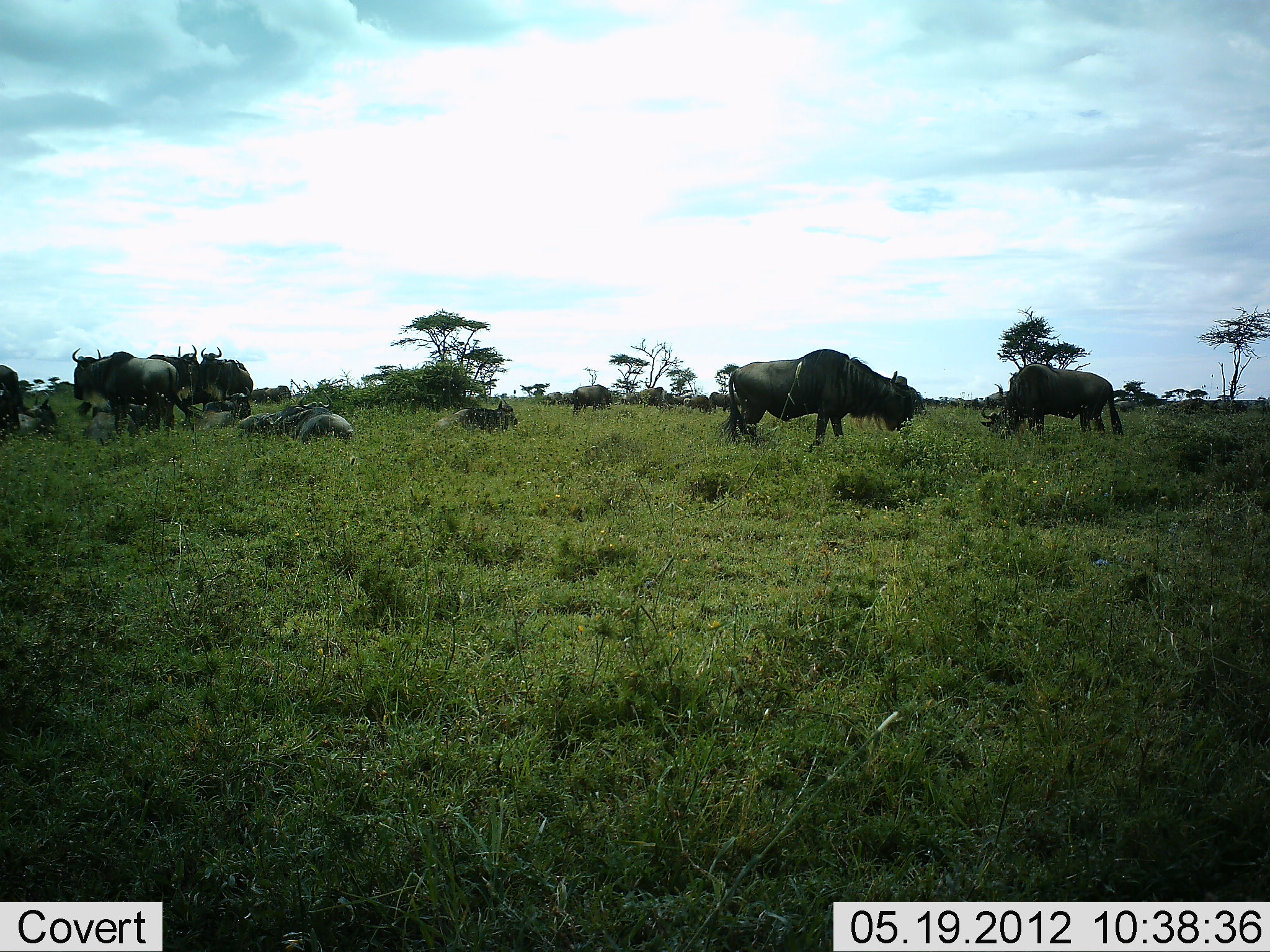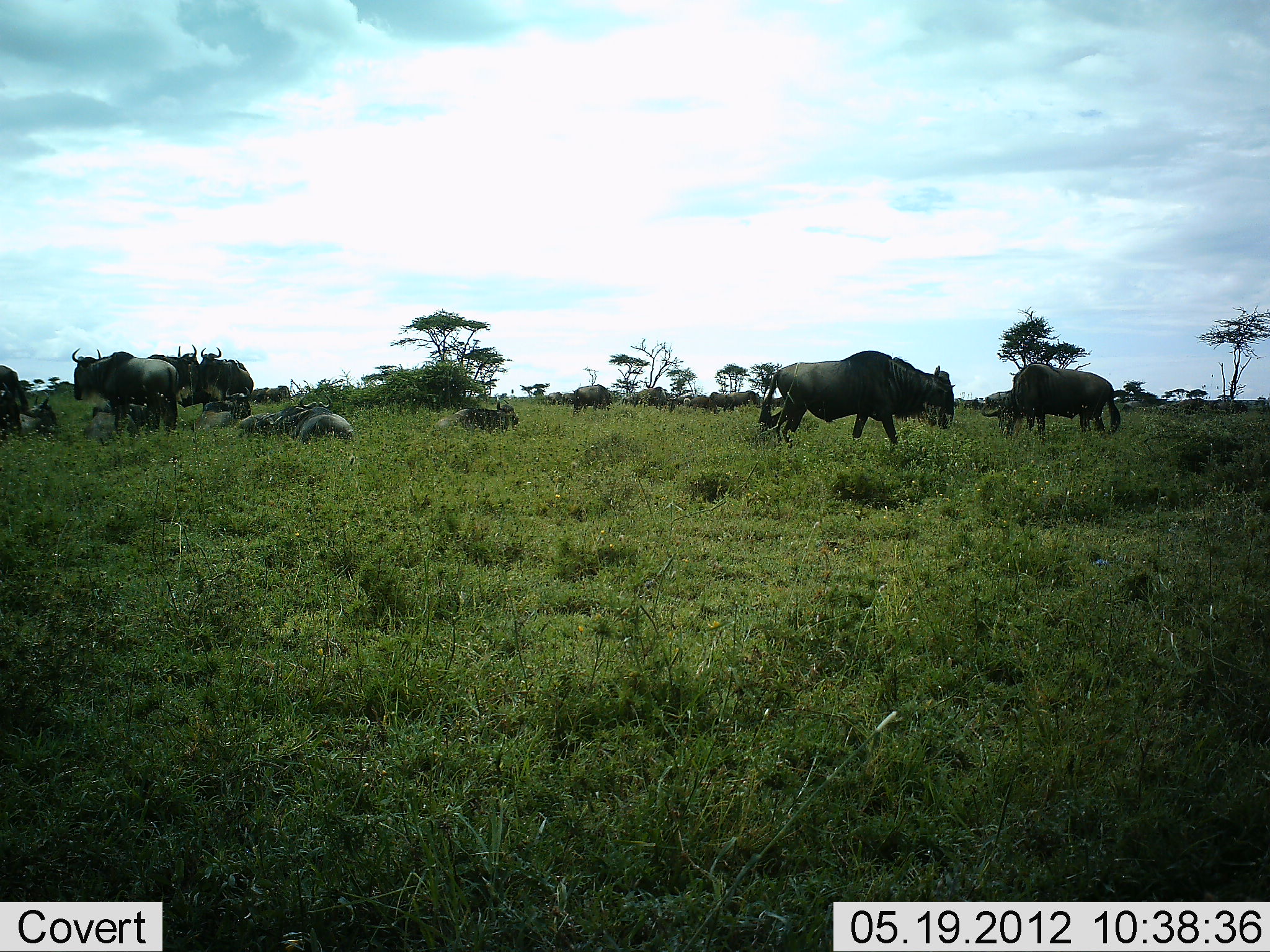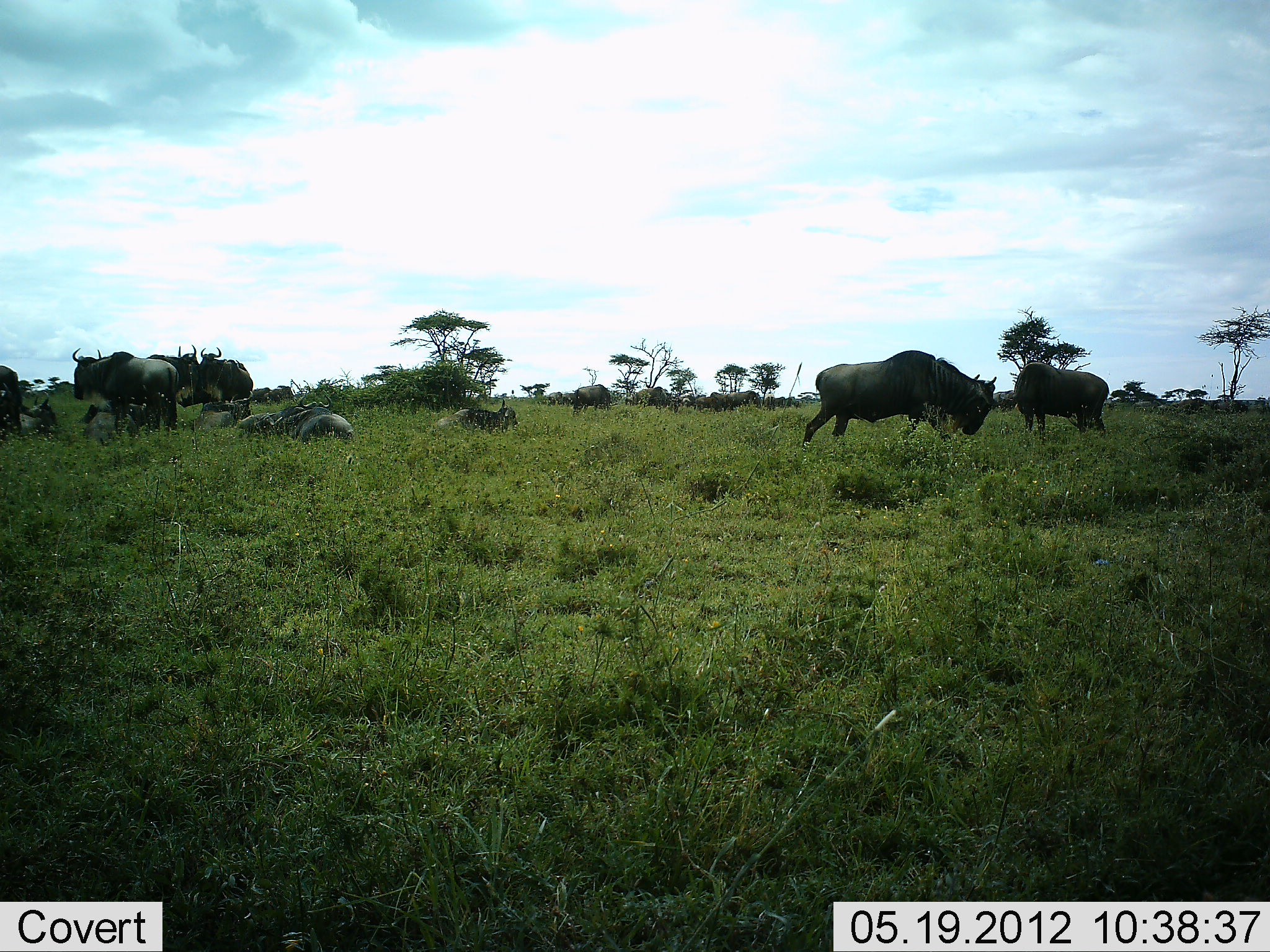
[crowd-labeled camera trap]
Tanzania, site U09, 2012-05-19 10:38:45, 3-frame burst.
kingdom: Animalia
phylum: Chordata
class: Mammalia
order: Artiodactyla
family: Bovidae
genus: Connochaetes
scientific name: Connochaetes taurinus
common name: blue wildebeest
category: wildebeest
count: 11-50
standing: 70%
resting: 70%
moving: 60%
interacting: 0%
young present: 0%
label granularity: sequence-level